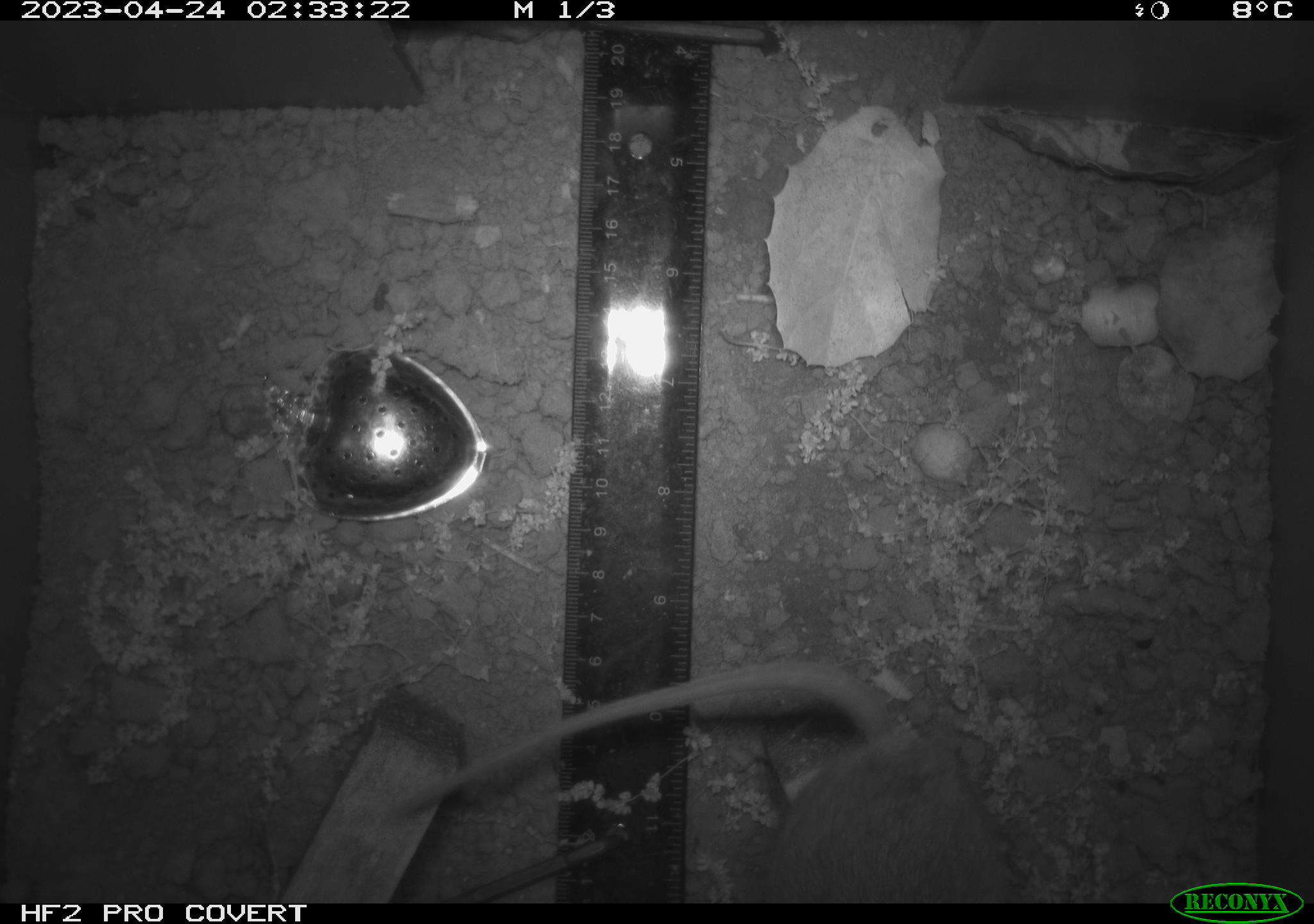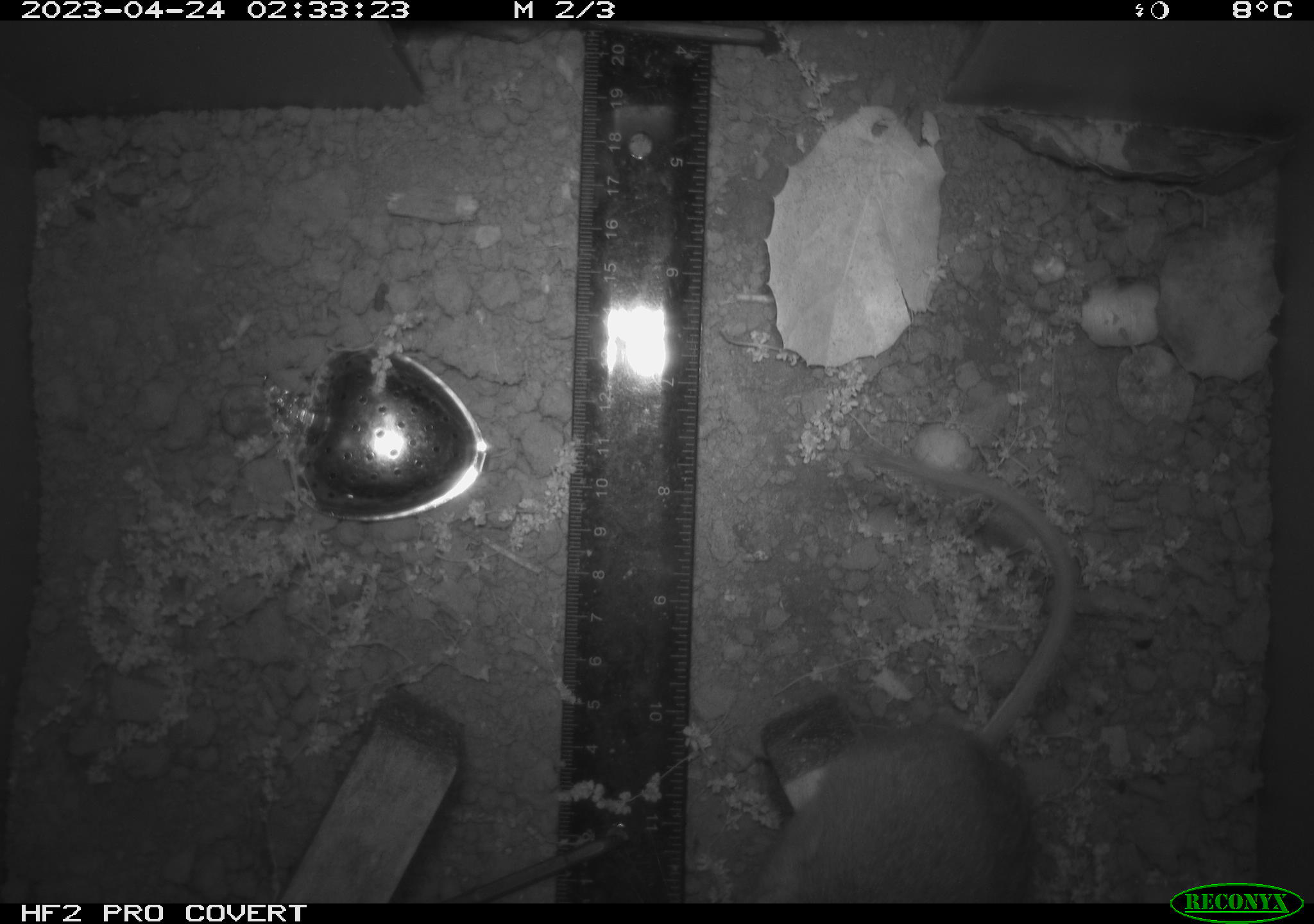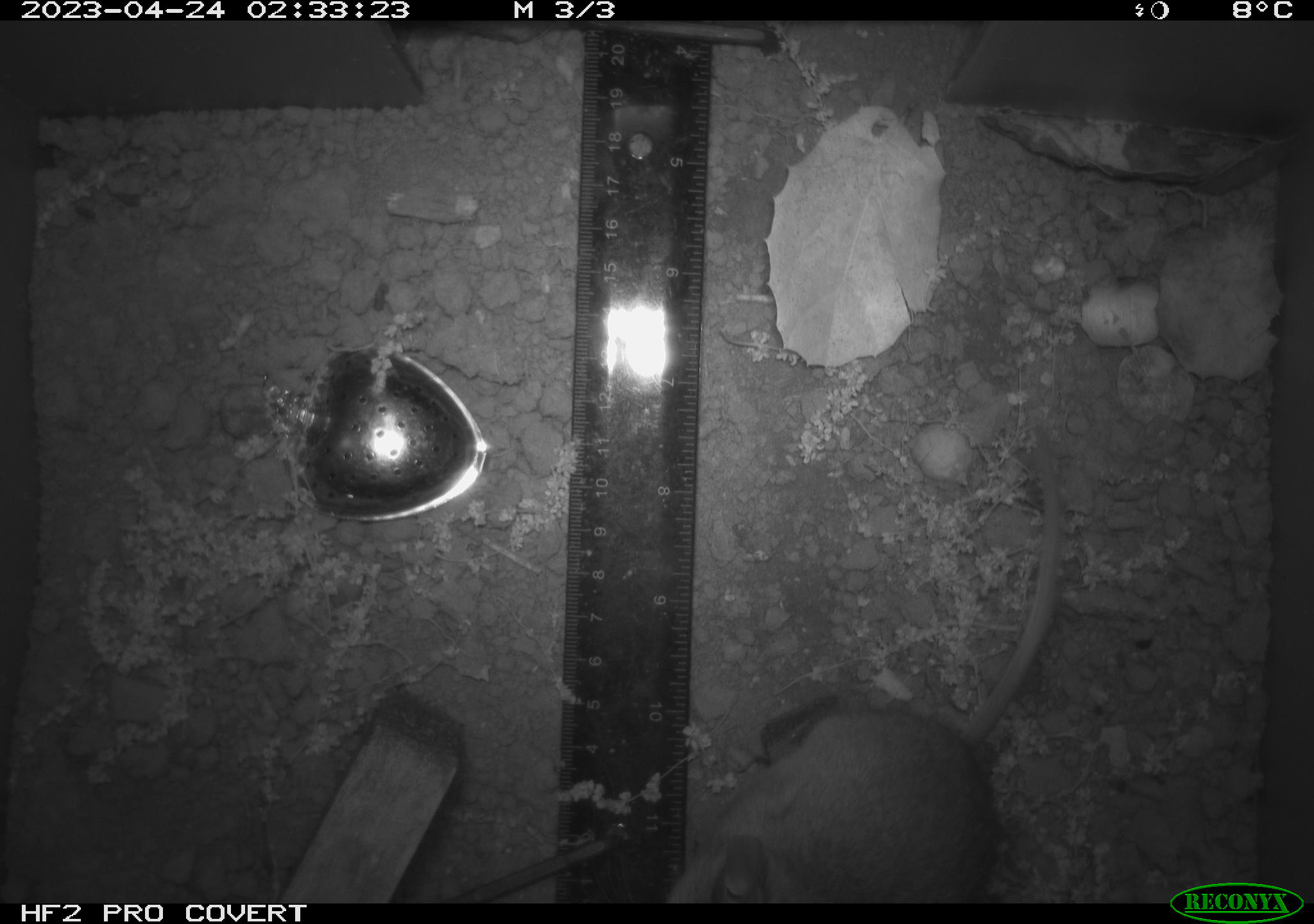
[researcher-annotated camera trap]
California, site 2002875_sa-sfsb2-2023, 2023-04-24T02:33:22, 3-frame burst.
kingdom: Animalia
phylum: Chordata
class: Mammalia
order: Rodentia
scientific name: Rodentia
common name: mouse species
Mouse species (Rodentia).